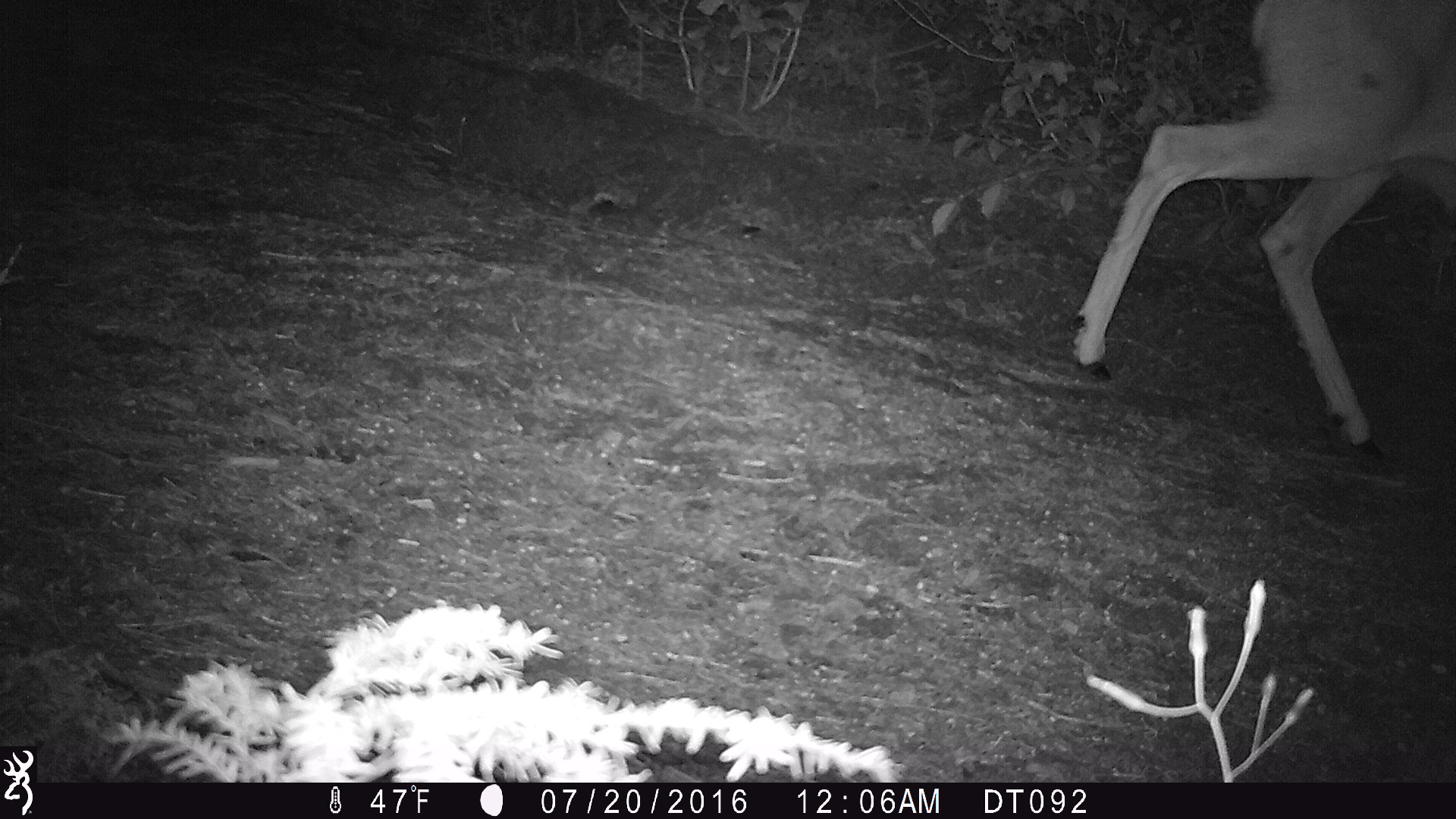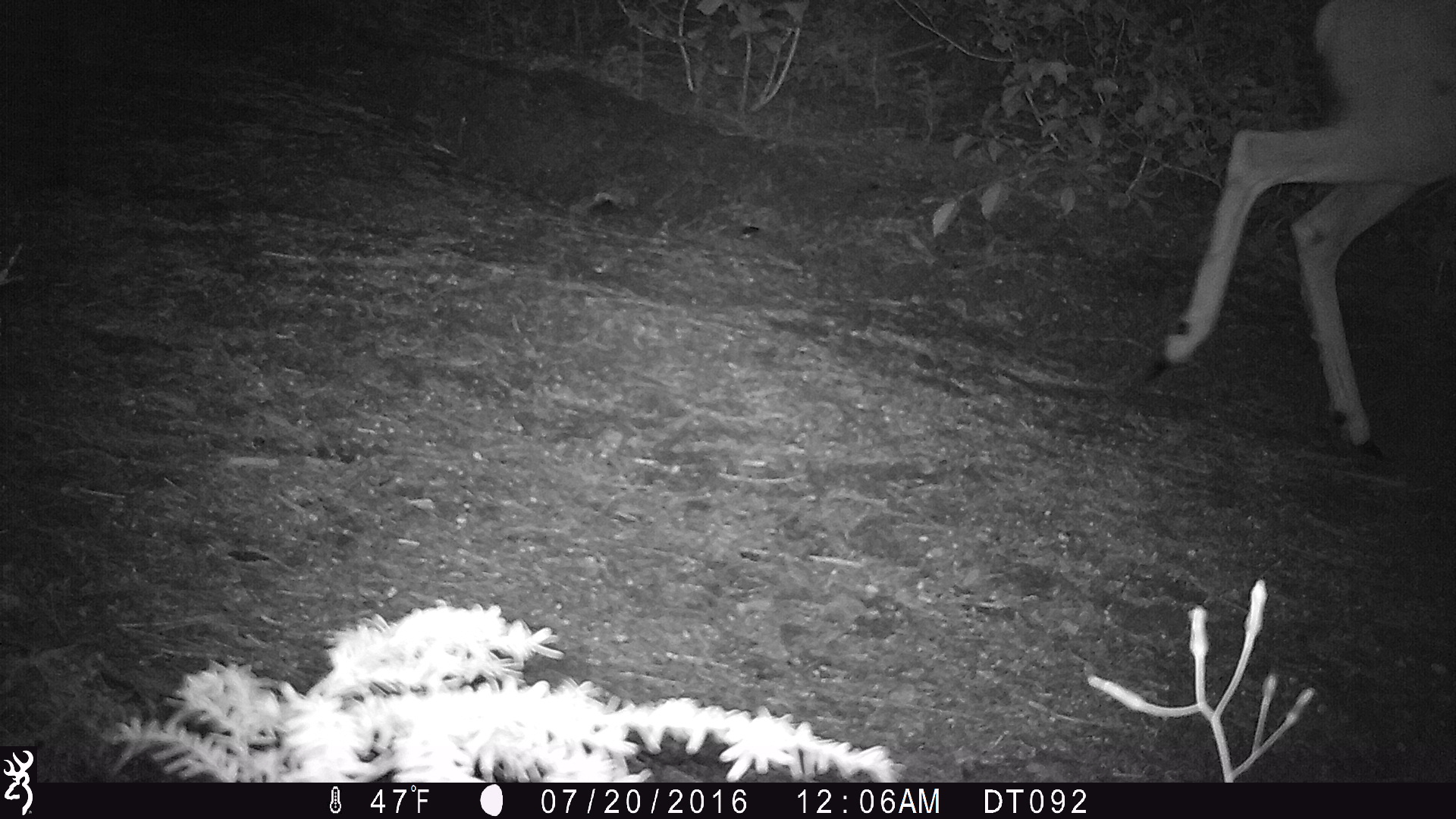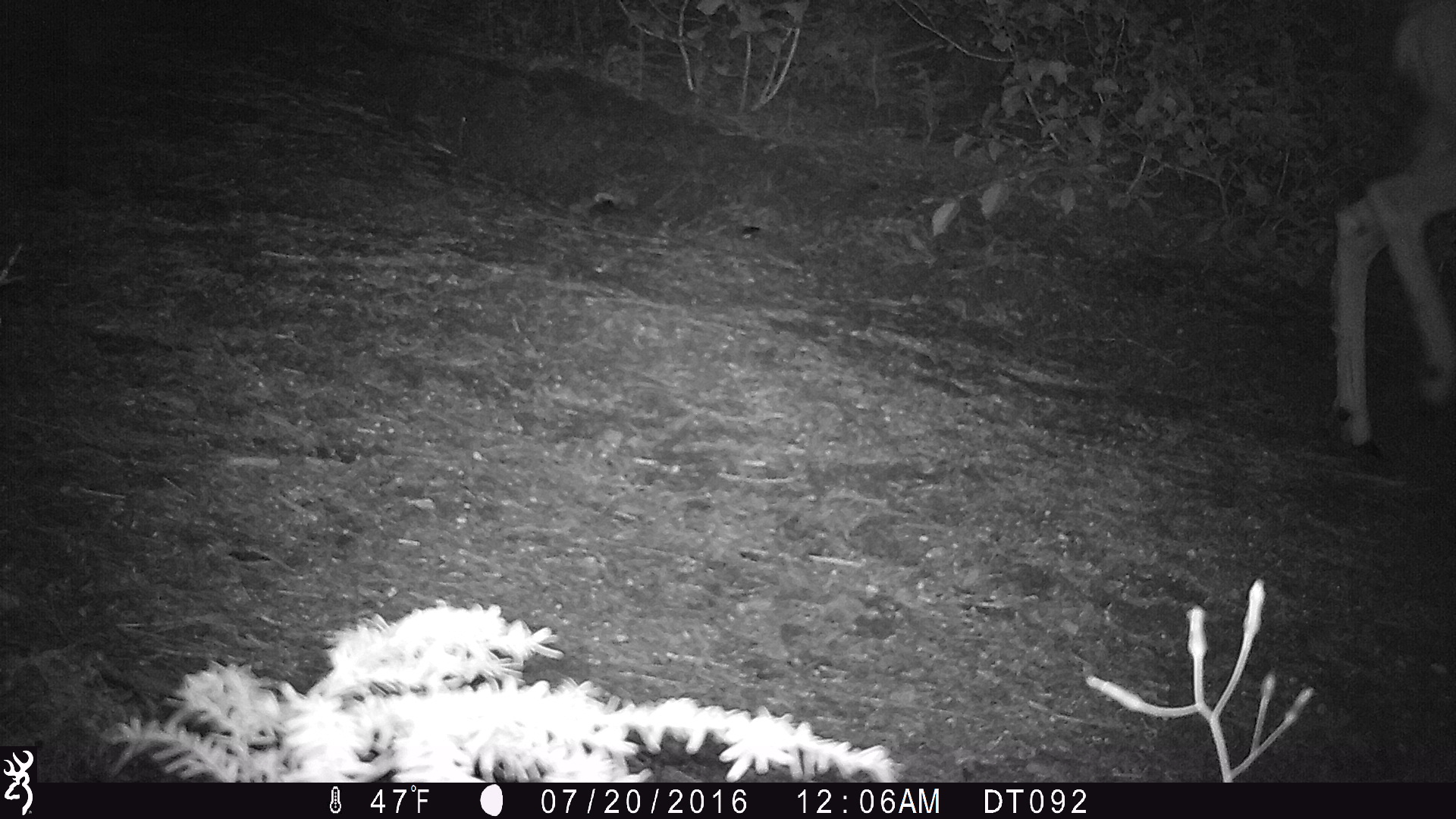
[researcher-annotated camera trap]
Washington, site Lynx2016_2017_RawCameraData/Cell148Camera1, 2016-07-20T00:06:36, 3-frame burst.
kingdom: Animalia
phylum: Chordata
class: Mammalia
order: Artiodactyla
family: Cervidae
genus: Odocoileus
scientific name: Odocoileus hemionus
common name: mule deer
Odocoileus hemionus (mule deer). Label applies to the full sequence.